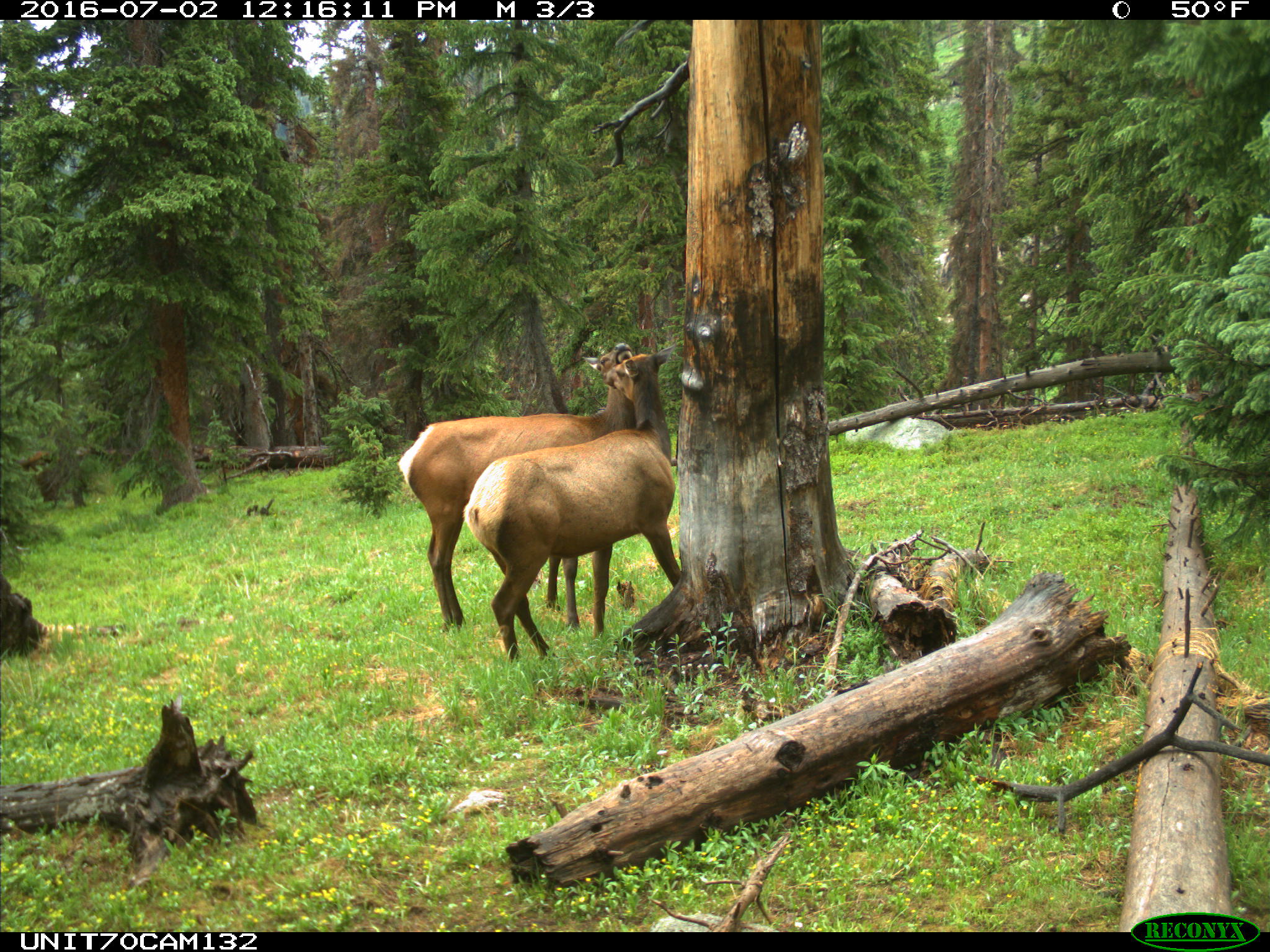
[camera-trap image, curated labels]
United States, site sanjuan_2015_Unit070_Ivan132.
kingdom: Animalia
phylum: Chordata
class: Mammalia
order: Artiodactyla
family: Cervidae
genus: Cervus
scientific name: Cervus elaphus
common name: red deer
Cervus elaphus (red deer).